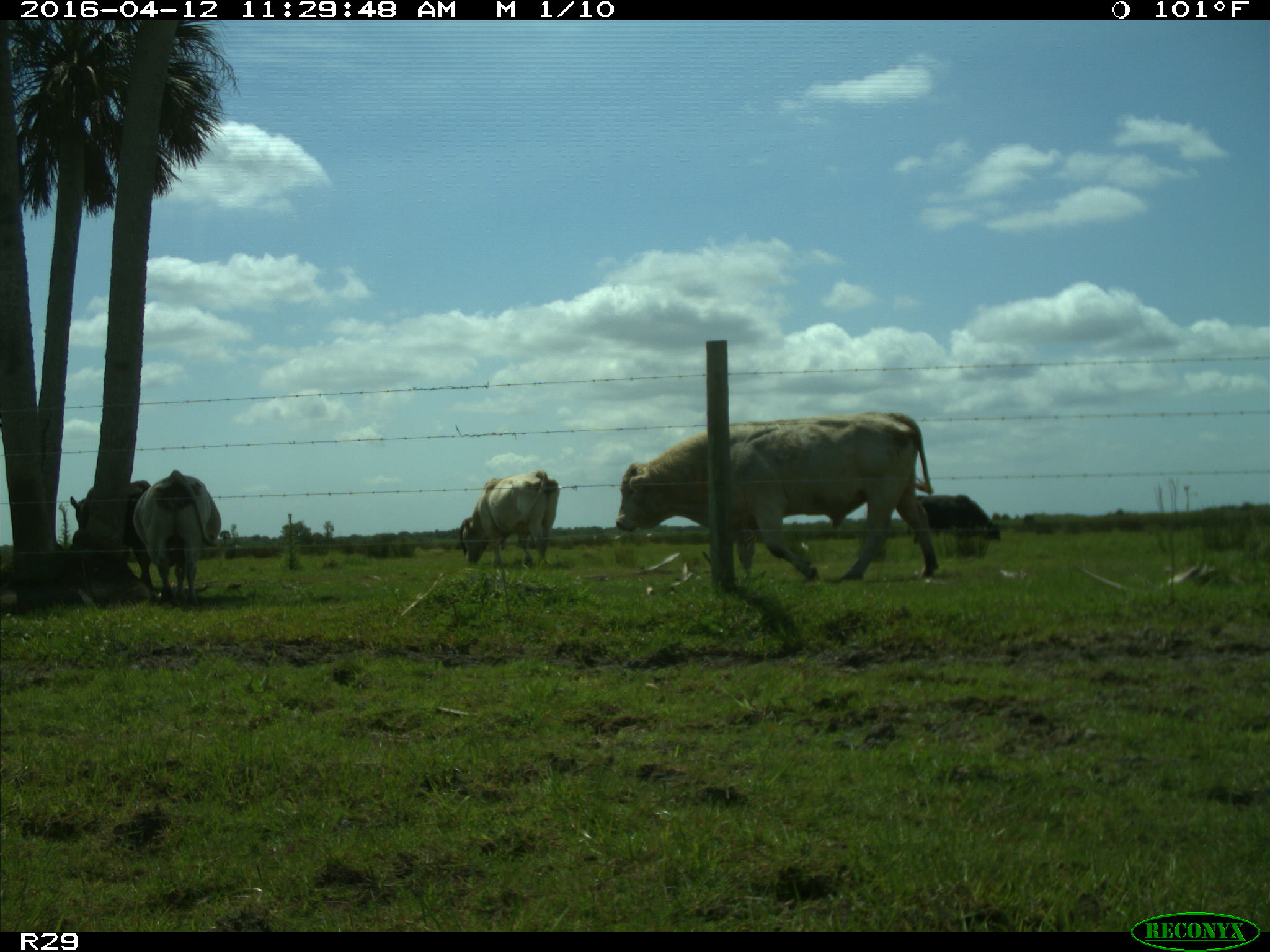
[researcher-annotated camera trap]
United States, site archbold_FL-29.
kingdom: Animalia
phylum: Chordata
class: Mammalia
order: Artiodactyla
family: Bovidae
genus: Bos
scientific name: Bos taurus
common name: domestic cow